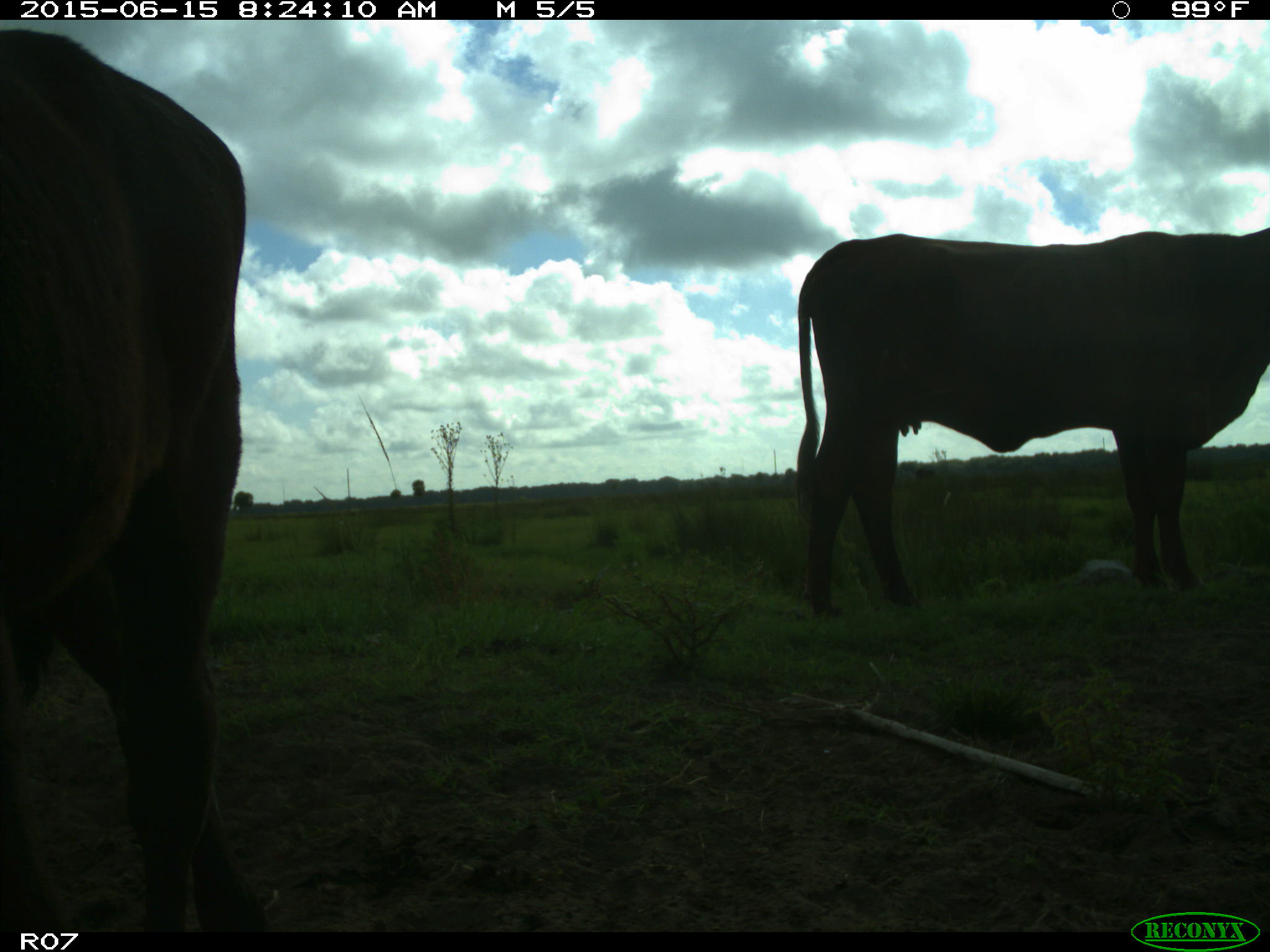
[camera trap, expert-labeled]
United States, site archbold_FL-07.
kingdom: Animalia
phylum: Chordata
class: Mammalia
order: Artiodactyla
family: Bovidae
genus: Bos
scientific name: Bos taurus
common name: domestic cow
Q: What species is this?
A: Bos taurus (domestic cow).